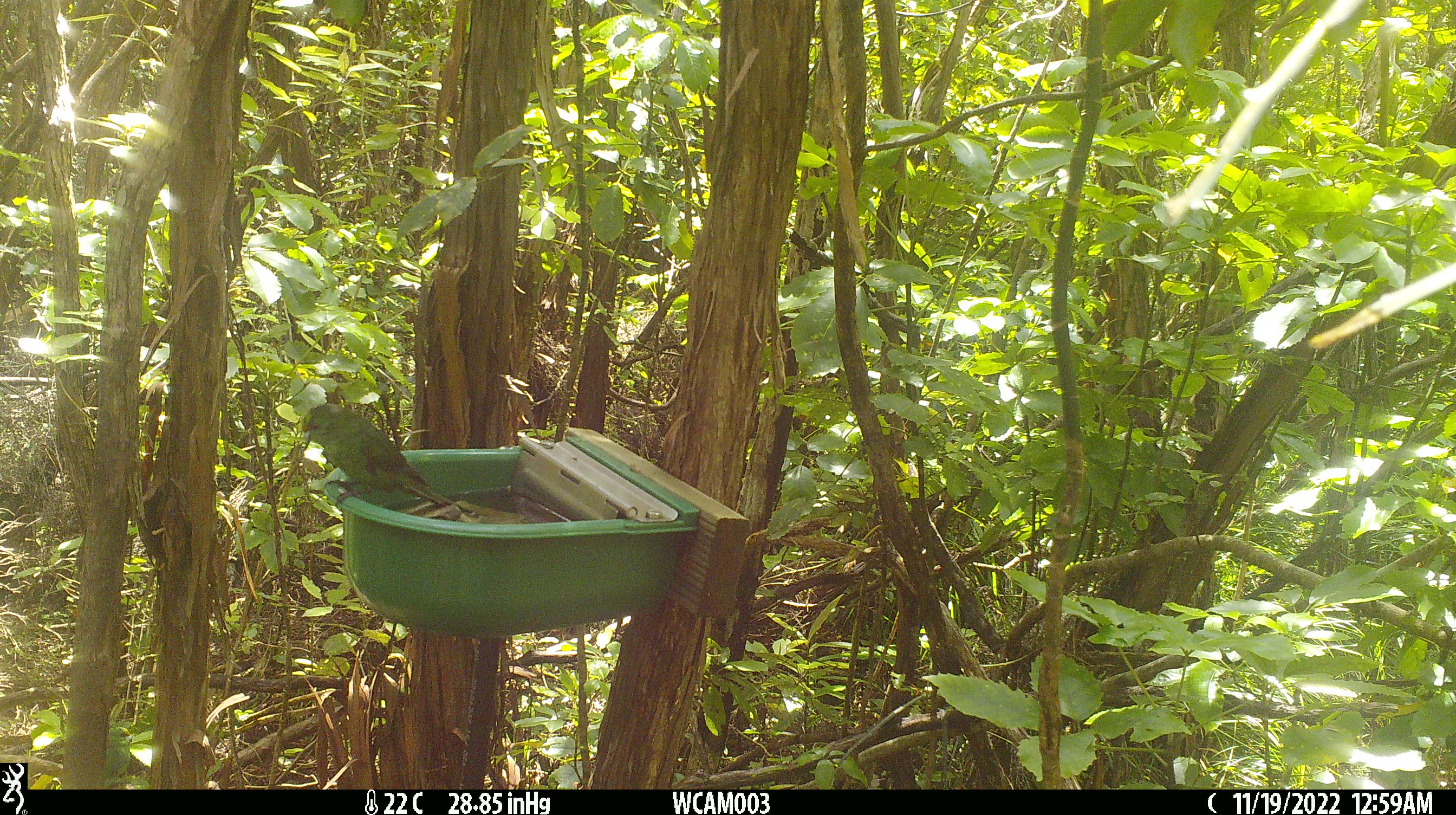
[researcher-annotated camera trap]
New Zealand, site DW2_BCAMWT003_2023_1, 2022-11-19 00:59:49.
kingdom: Animalia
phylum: Chordata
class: Aves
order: Psittaciformes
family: Psittaculidae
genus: Cyanoramphus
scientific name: Cyanoramphus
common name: parakeet